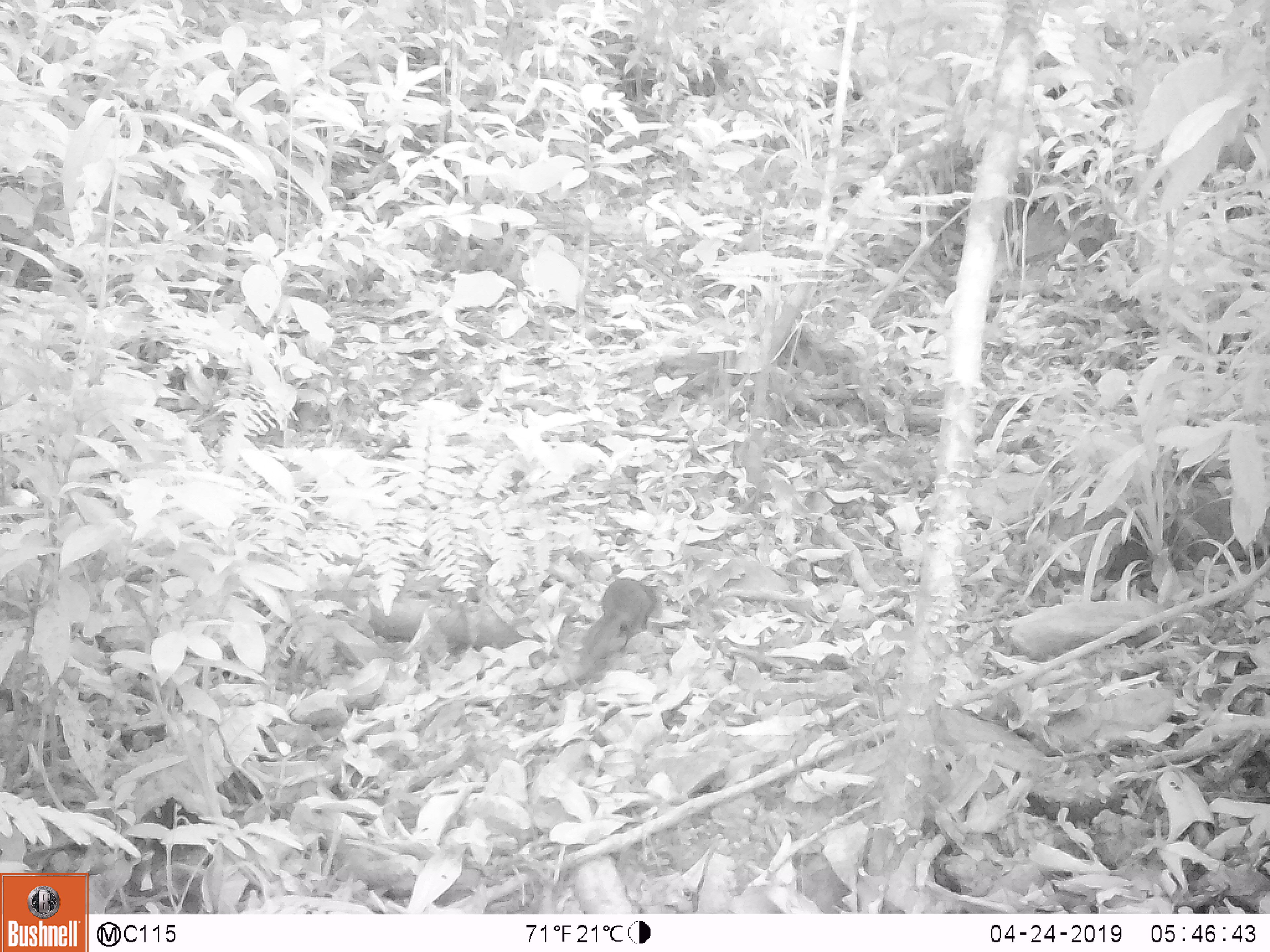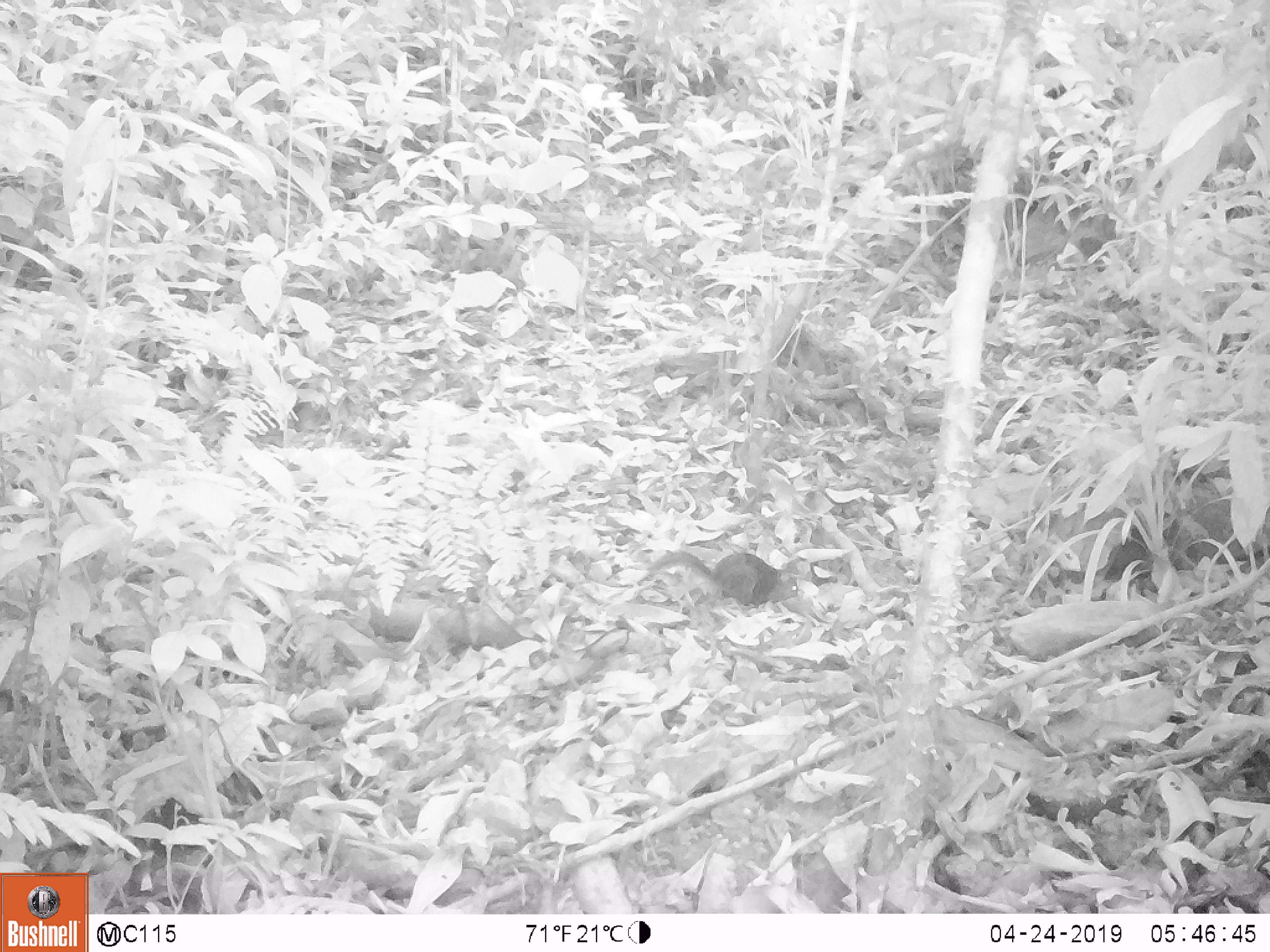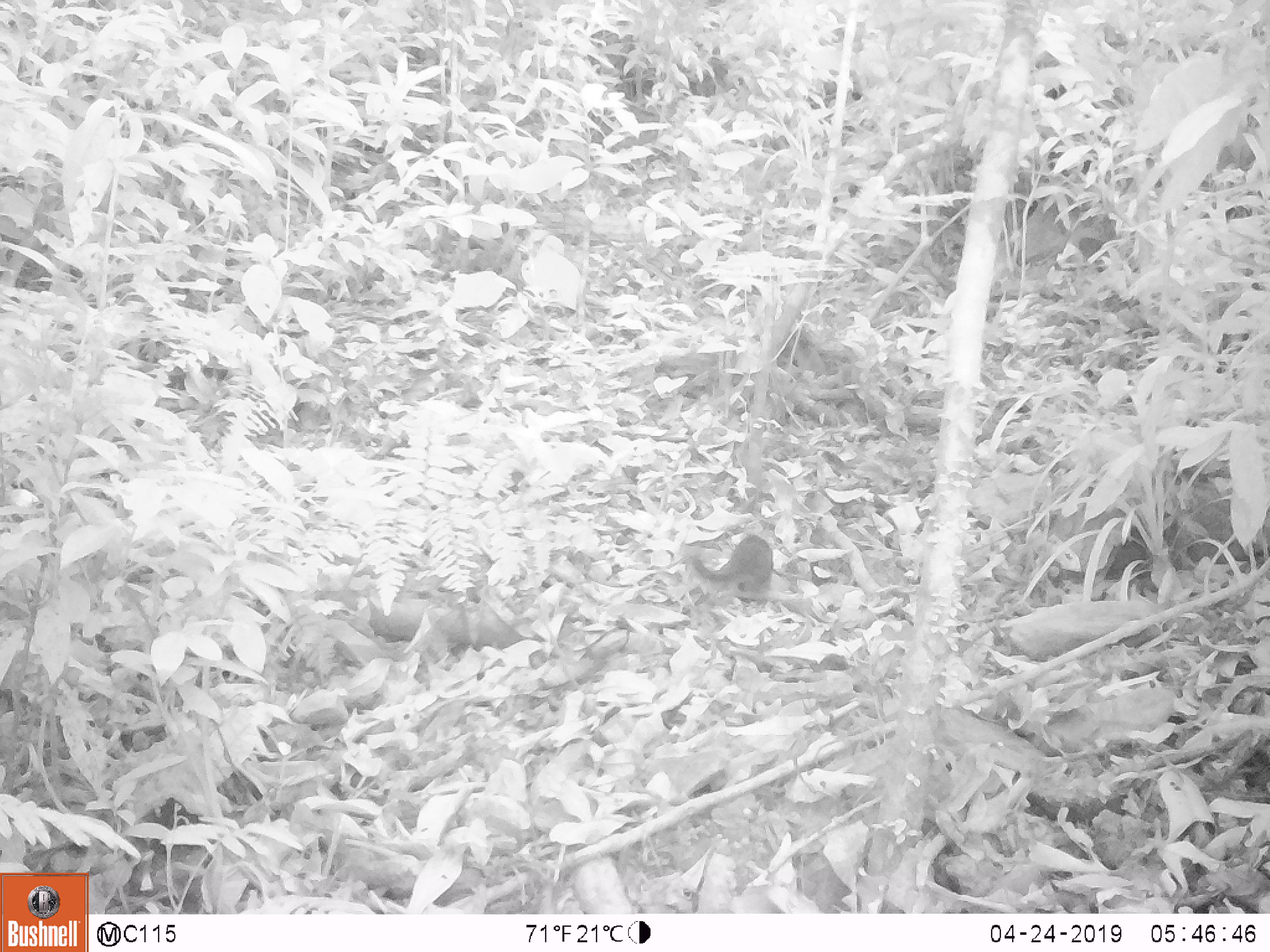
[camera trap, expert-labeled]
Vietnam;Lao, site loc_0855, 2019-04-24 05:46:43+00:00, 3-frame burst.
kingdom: Animalia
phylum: Chordata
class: Mammalia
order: Rodentia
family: Sciuridae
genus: Dremomys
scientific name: Dremomys rufigenis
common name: red-cheeked squirrel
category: red cheeked squirrel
Red cheeked squirrel (red-cheeked squirrel) (Dremomys rufigenis). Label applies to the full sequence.